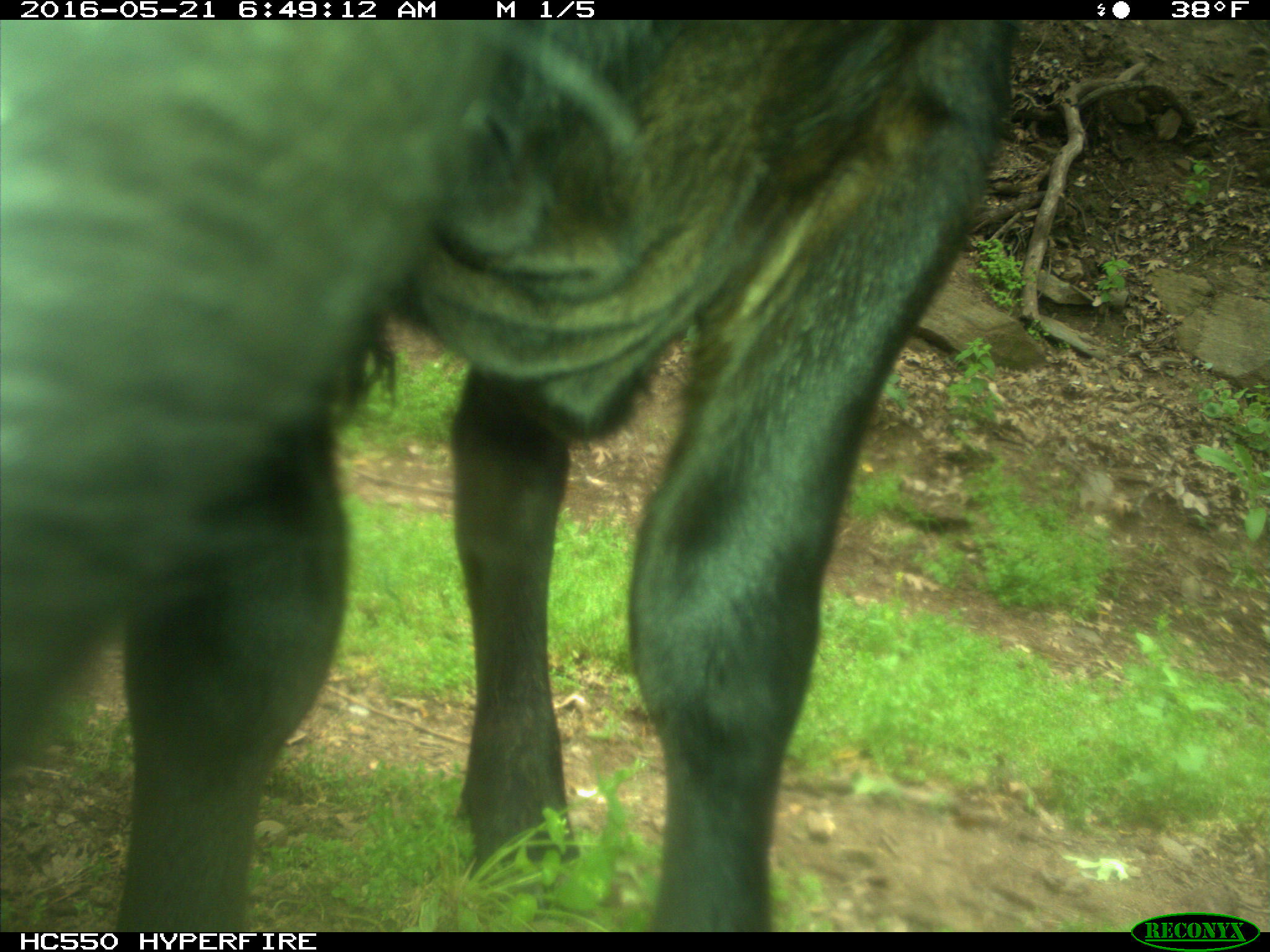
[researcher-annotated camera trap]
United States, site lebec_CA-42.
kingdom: Animalia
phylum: Chordata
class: Mammalia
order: Artiodactyla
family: Bovidae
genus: Bos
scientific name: Bos taurus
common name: domestic cow